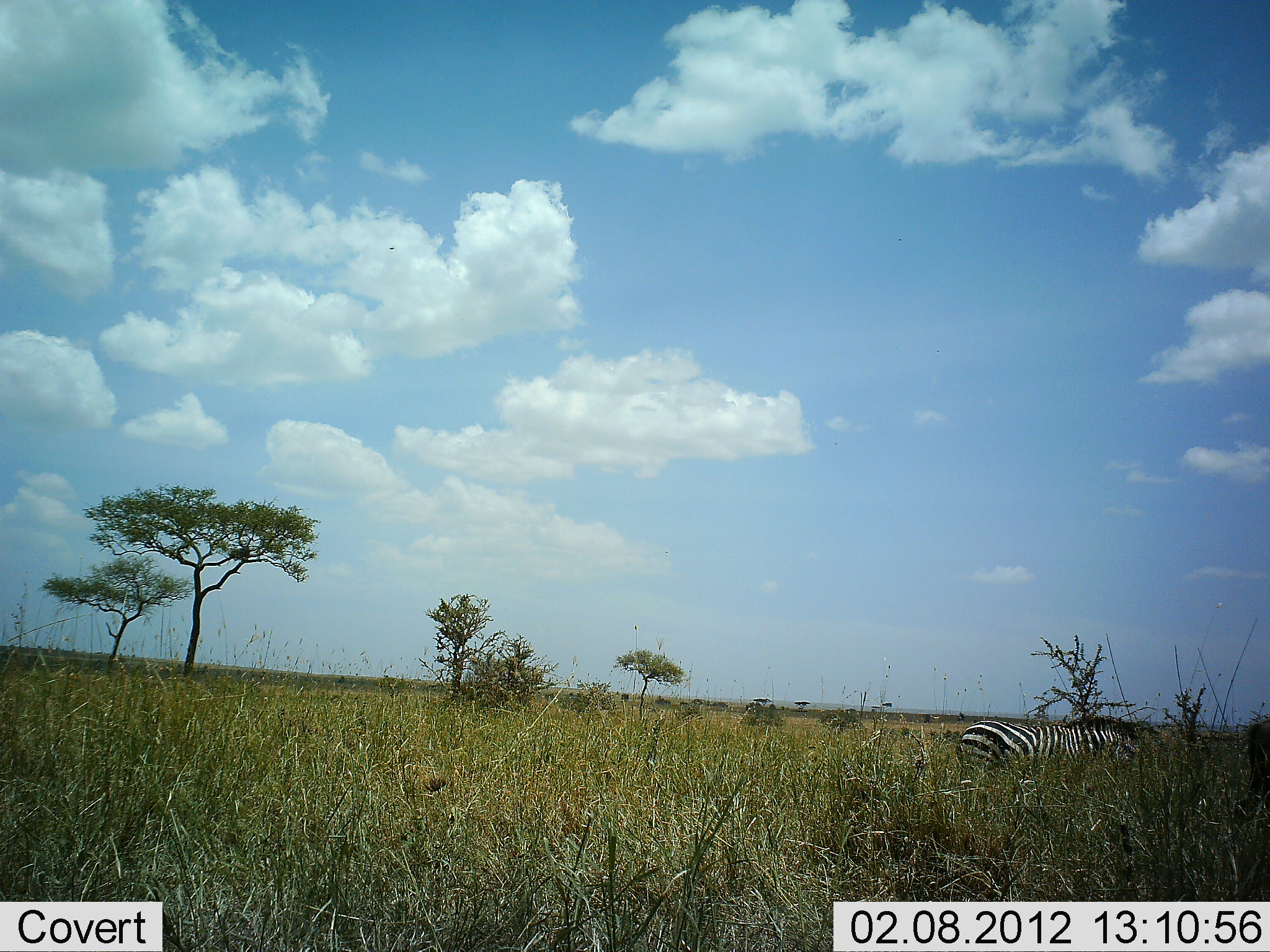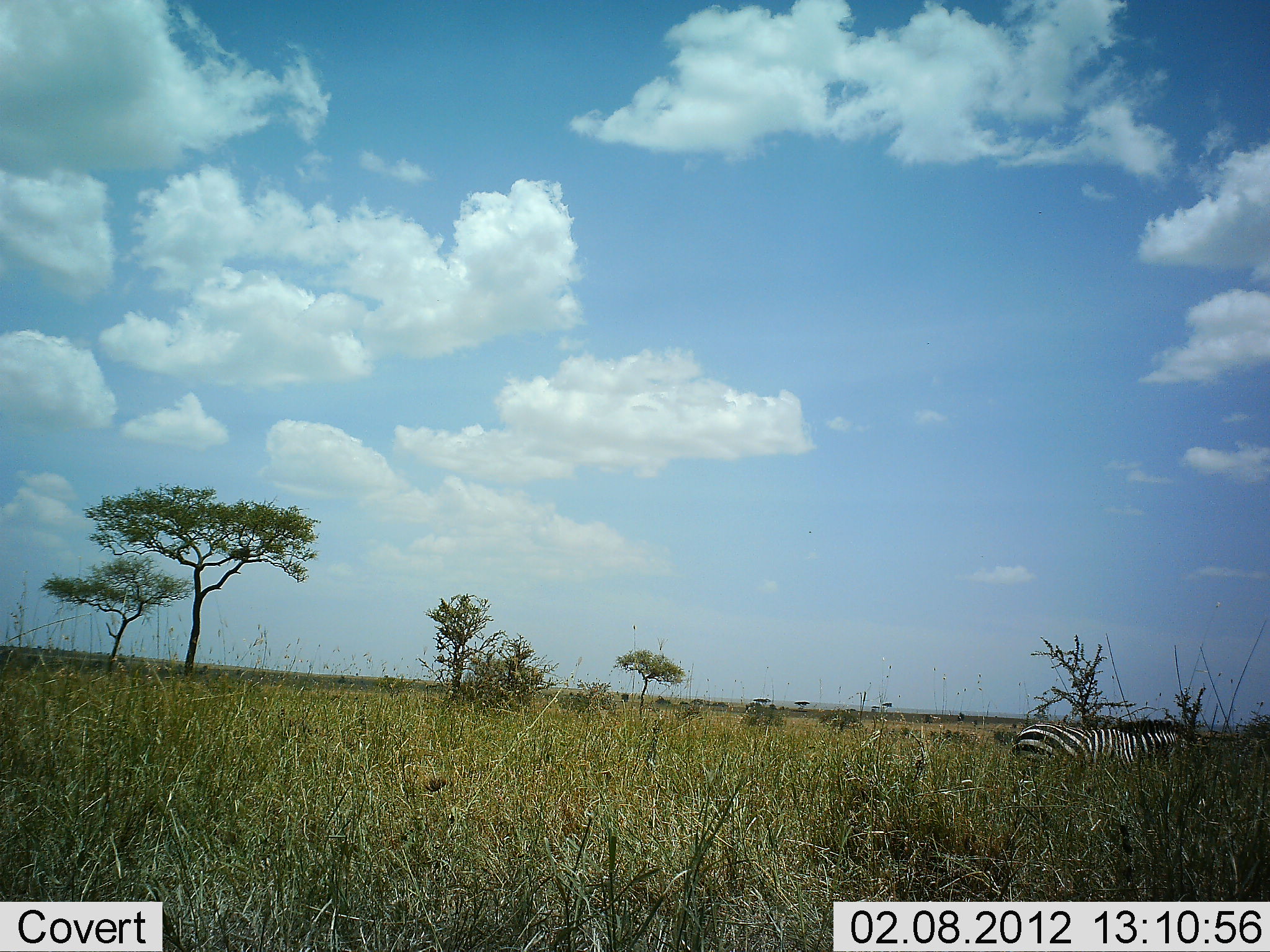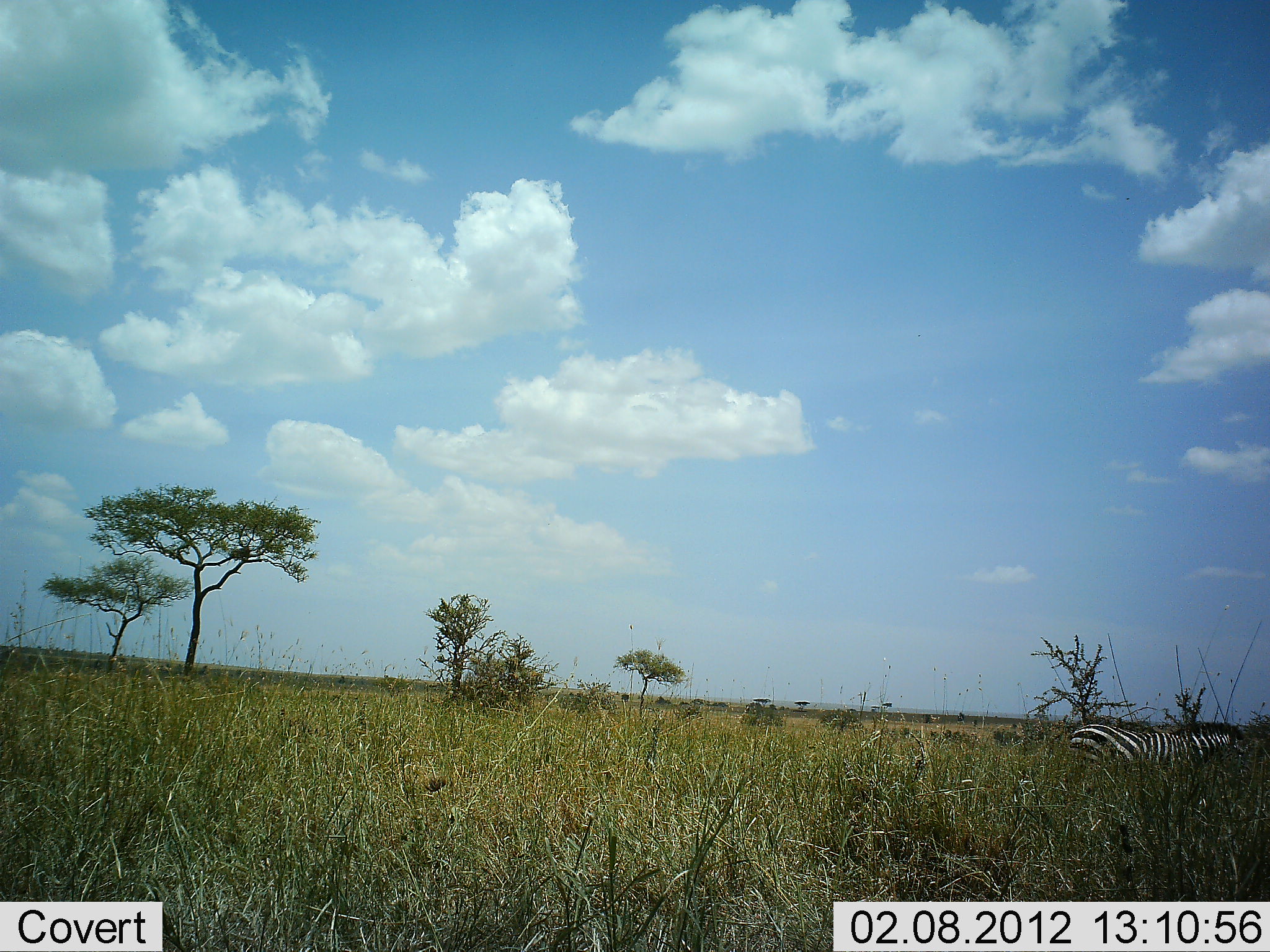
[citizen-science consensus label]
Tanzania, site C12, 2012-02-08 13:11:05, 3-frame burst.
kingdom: Animalia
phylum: Chordata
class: Mammalia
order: Perissodactyla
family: Equidae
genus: Equus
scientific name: Equus quagga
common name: plains zebra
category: zebra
Zebra (plains zebra) (Equus quagga), count 1. Behavior (volunteer vote fractions): standing 9%, resting 0%, moving 91%, interacting 0%. Young present (vote fraction): 0%. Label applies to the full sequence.